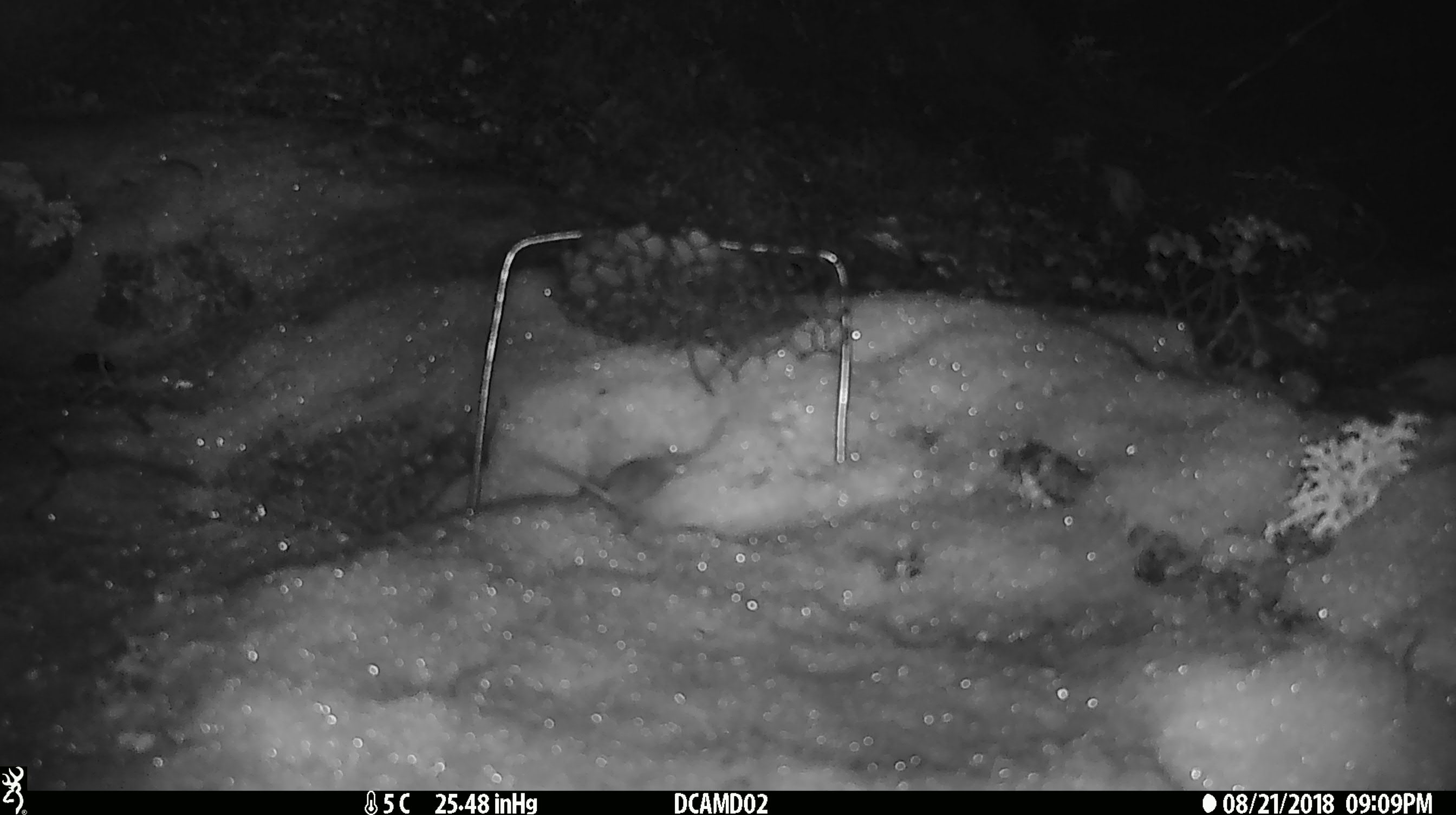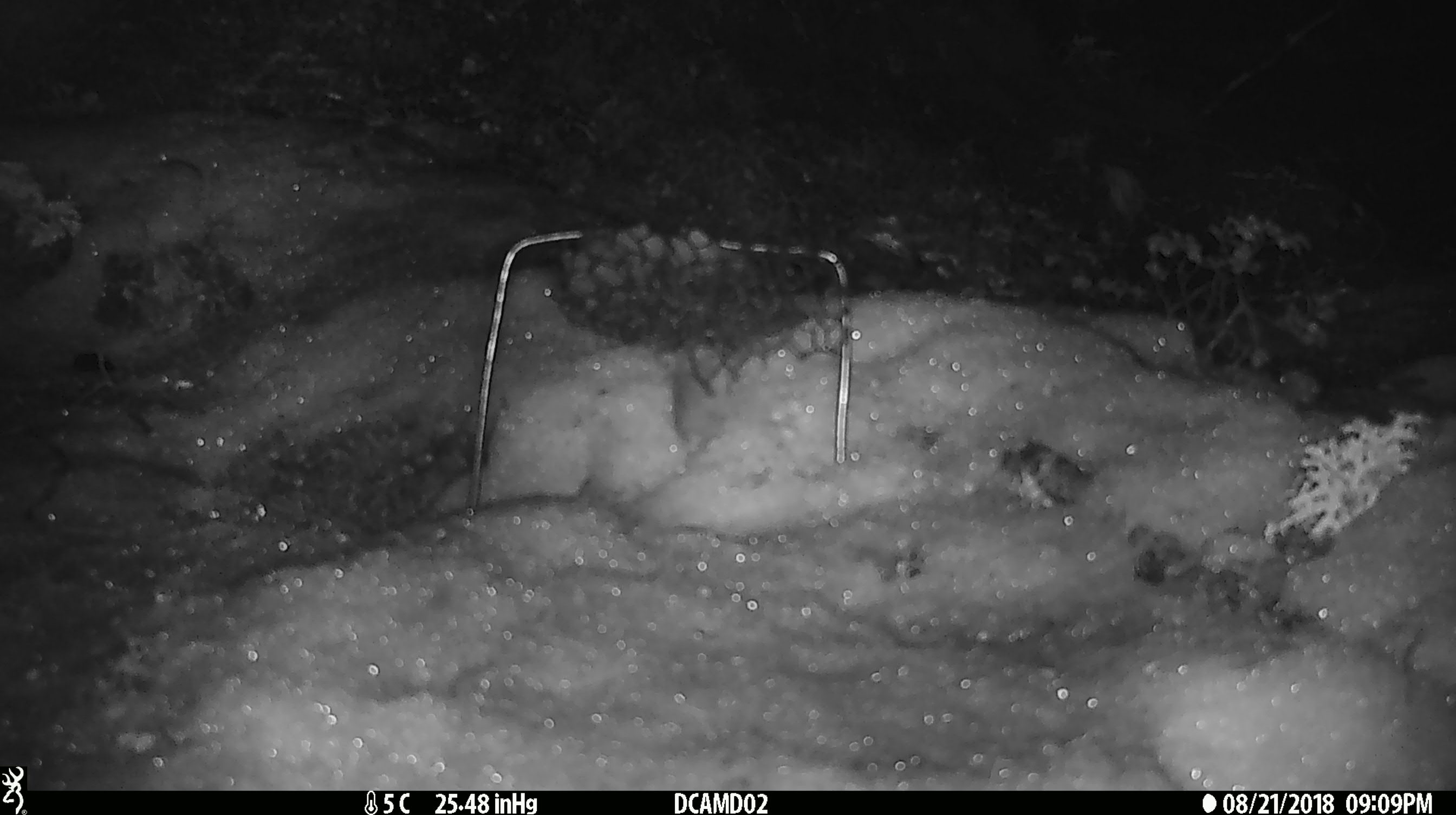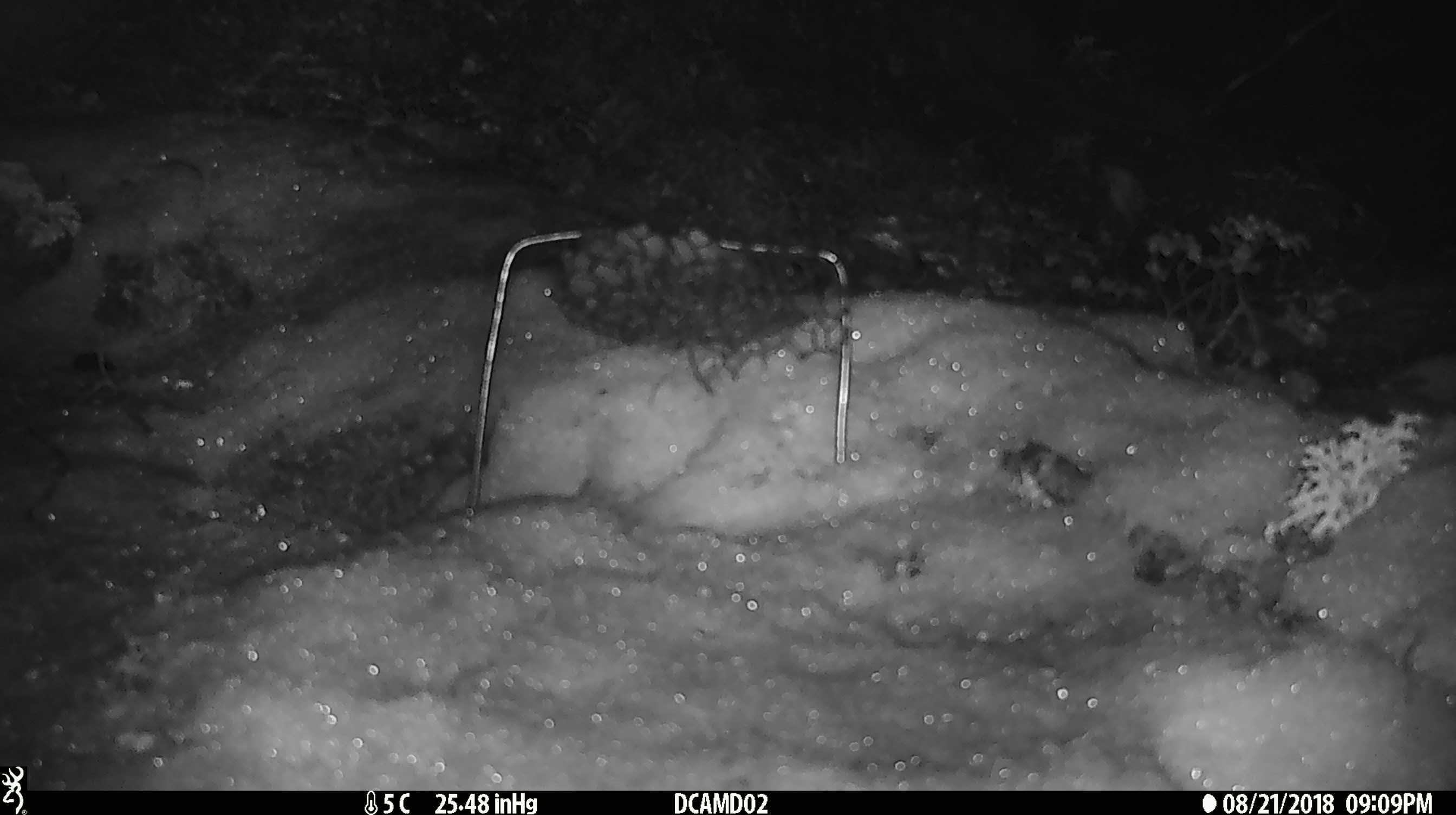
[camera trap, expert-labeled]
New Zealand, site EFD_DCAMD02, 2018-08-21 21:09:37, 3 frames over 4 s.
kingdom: Animalia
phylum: Chordata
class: Mammalia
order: Rodentia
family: Muridae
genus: Mus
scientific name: Mus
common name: mouse